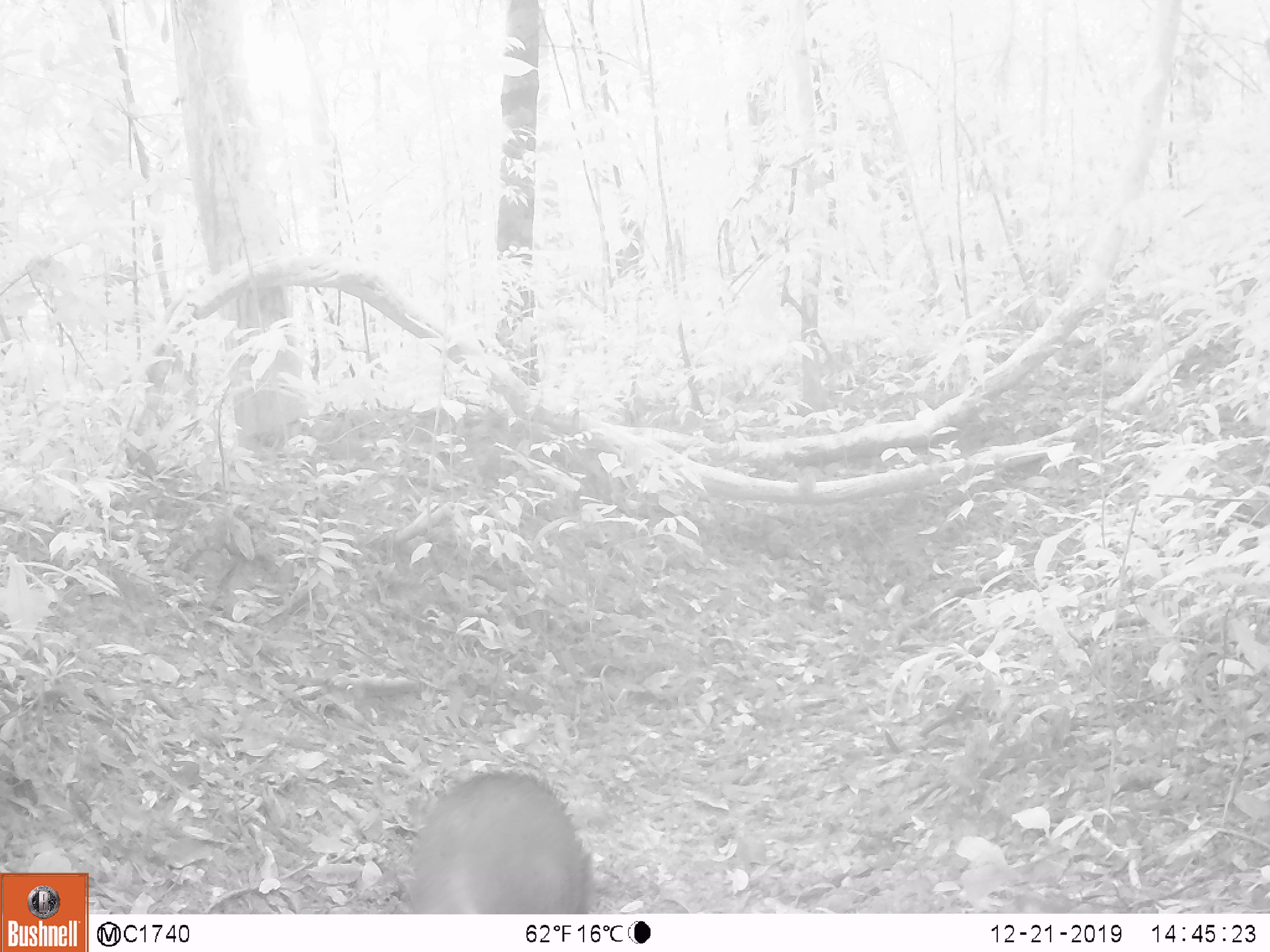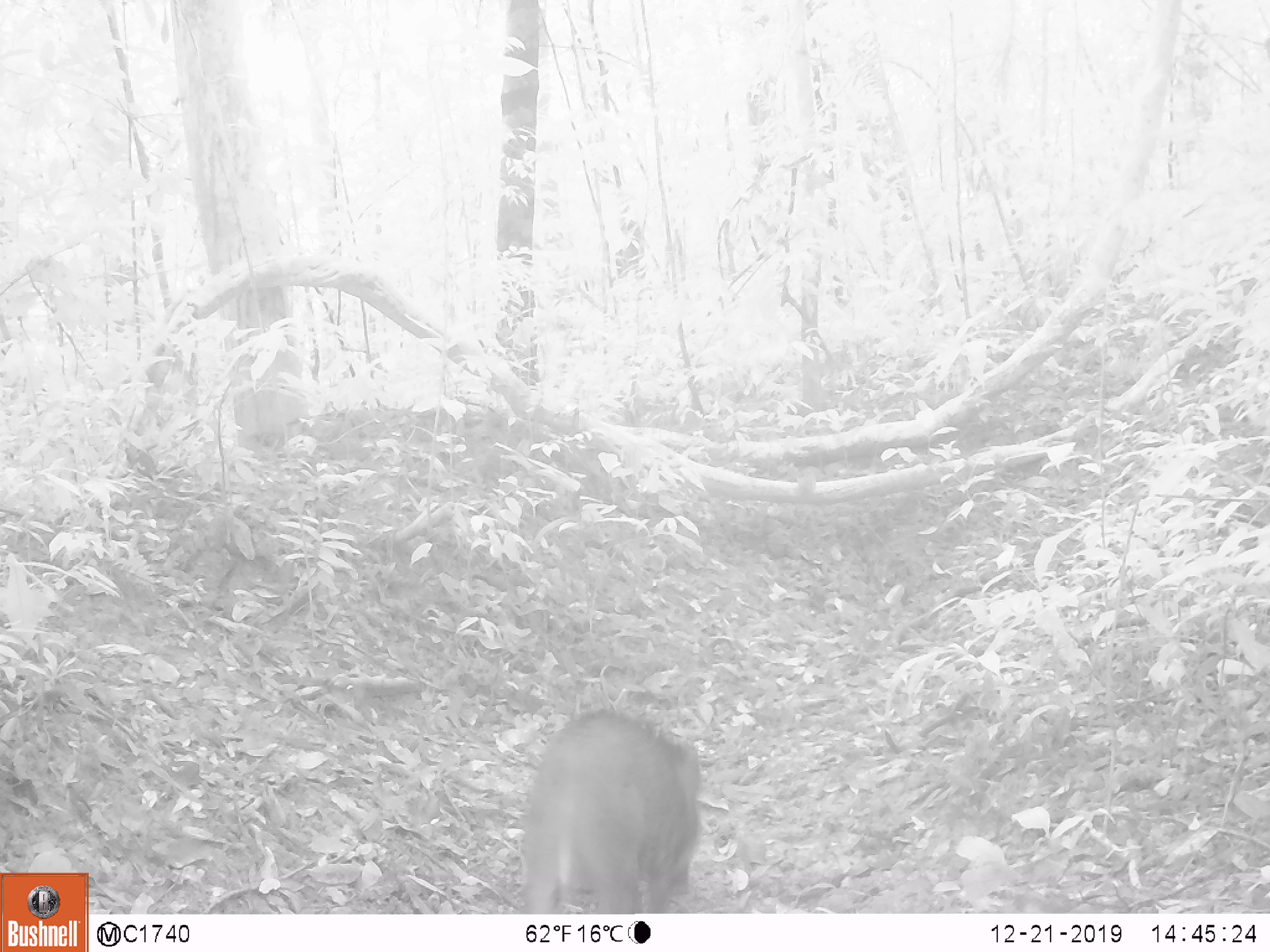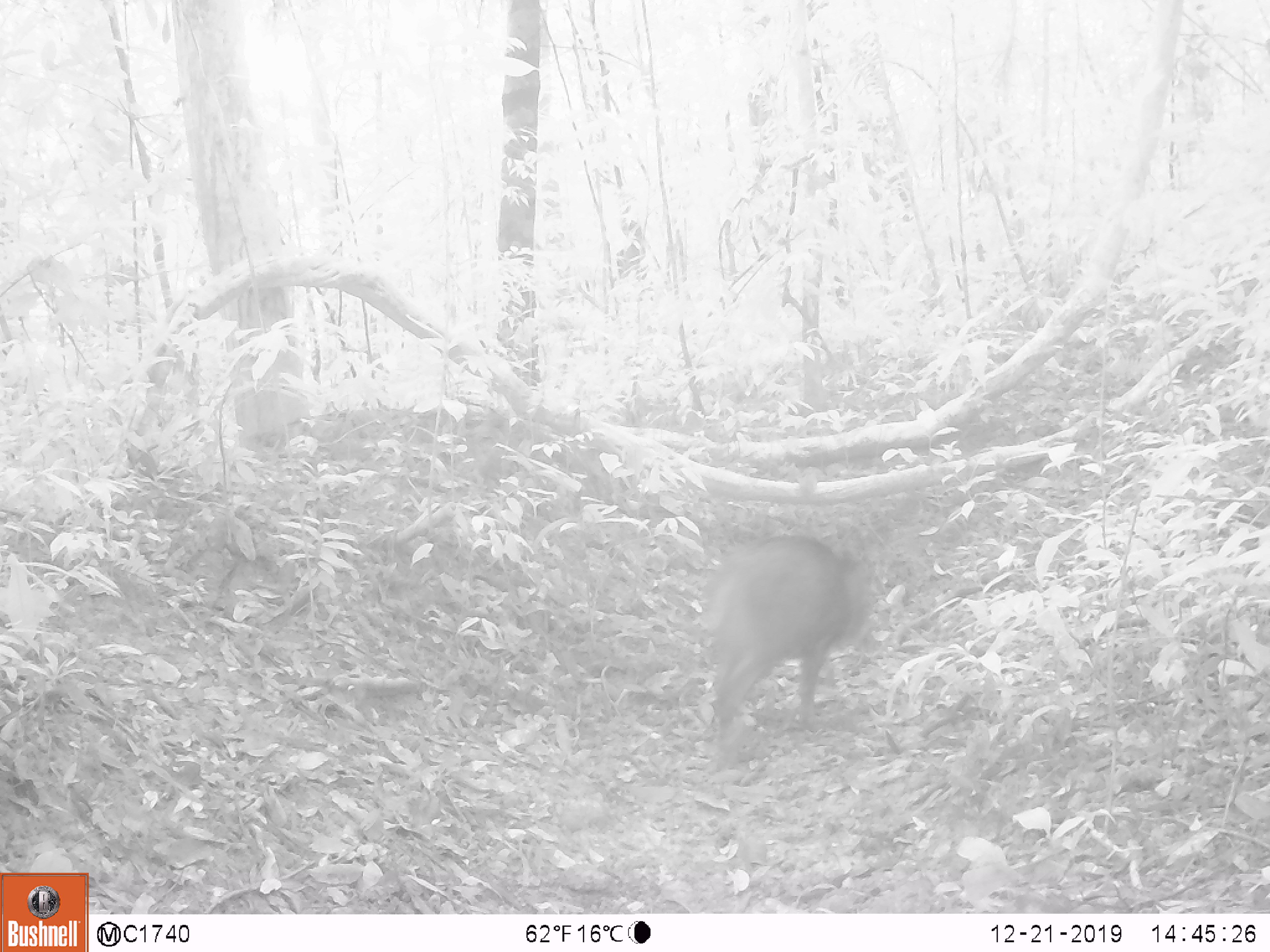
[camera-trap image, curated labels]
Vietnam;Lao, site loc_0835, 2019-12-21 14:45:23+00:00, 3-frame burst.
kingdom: Animalia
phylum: Chordata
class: Mammalia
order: Artiodactyla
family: Suidae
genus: Sus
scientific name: Sus scrofa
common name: eurasian wild pig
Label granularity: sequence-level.